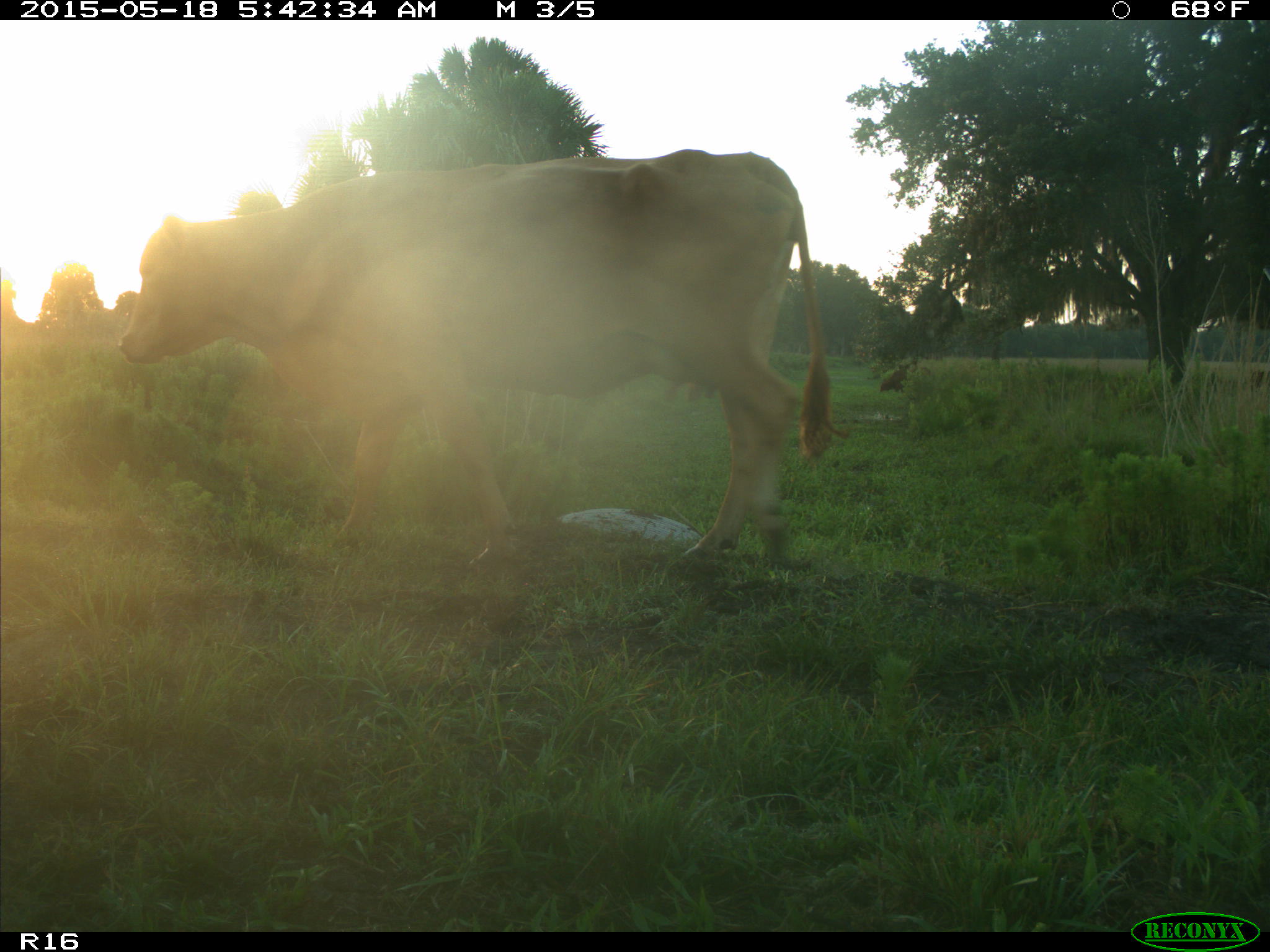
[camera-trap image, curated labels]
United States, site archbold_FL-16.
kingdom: Animalia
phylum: Chordata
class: Mammalia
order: Artiodactyla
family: Bovidae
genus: Bos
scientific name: Bos taurus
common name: domestic cow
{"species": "Bos taurus (domestic cow)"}